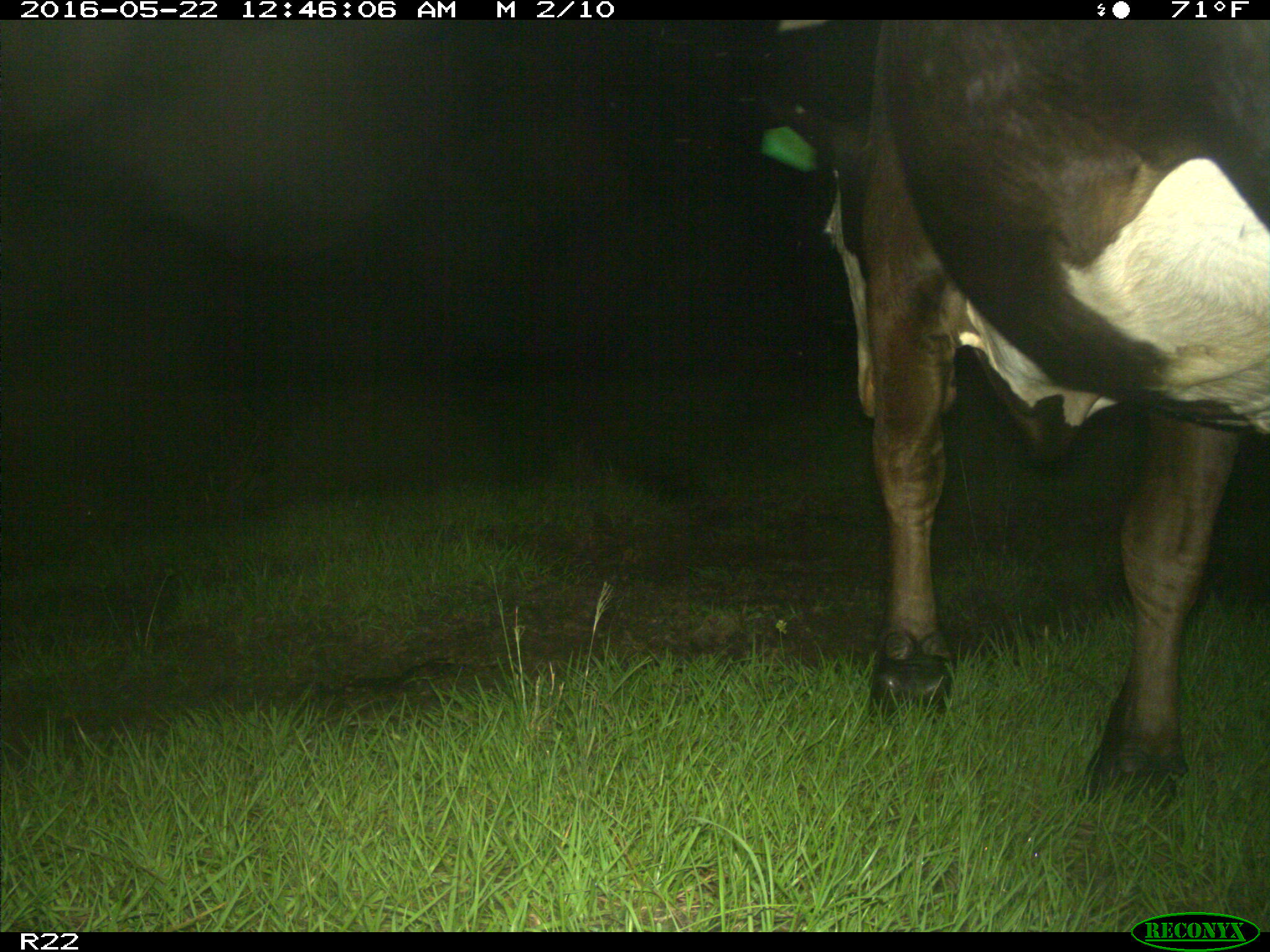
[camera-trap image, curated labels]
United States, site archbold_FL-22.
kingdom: Animalia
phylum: Chordata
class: Mammalia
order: Artiodactyla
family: Bovidae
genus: Bos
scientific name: Bos taurus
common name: domestic cow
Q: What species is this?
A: Bos taurus (domestic cow).